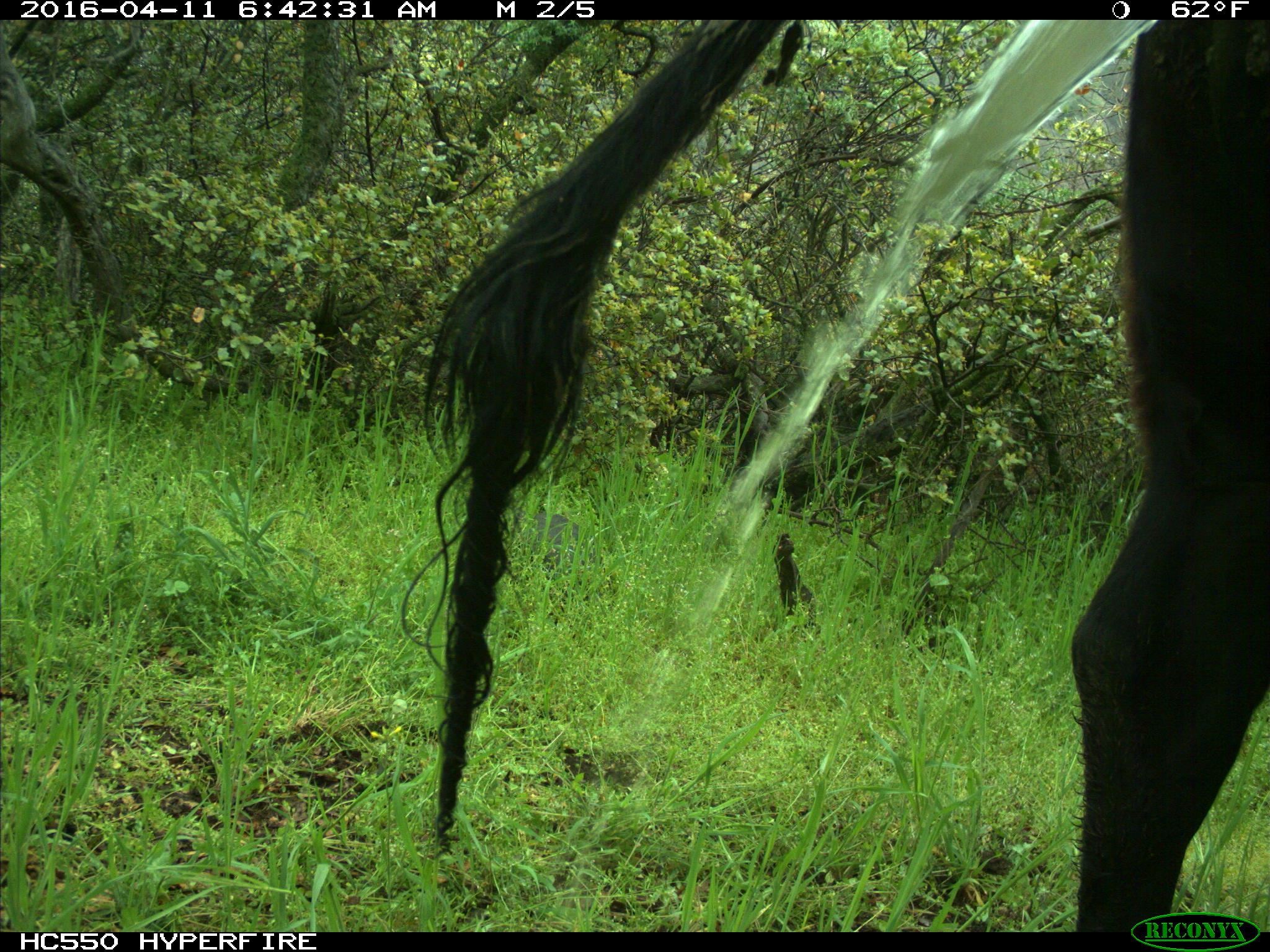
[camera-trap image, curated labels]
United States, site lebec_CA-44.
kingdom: Animalia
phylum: Chordata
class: Mammalia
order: Artiodactyla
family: Bovidae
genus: Bos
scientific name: Bos taurus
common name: domestic cow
Bos taurus (domestic cow).